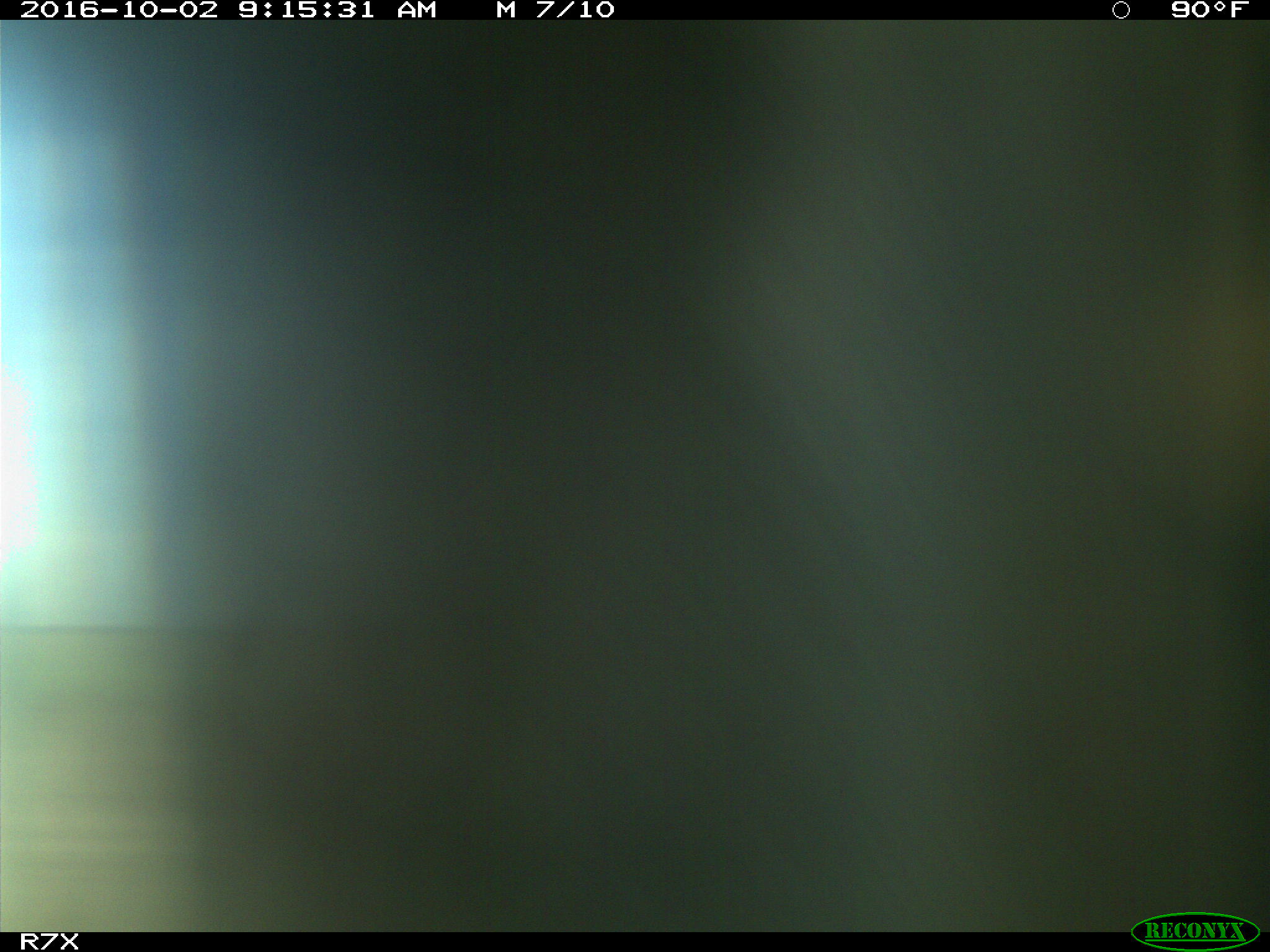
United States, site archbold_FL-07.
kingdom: Animalia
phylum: Chordata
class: Aves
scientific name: Aves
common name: birds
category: unidentified bird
Unidentified bird (birds) (Aves).